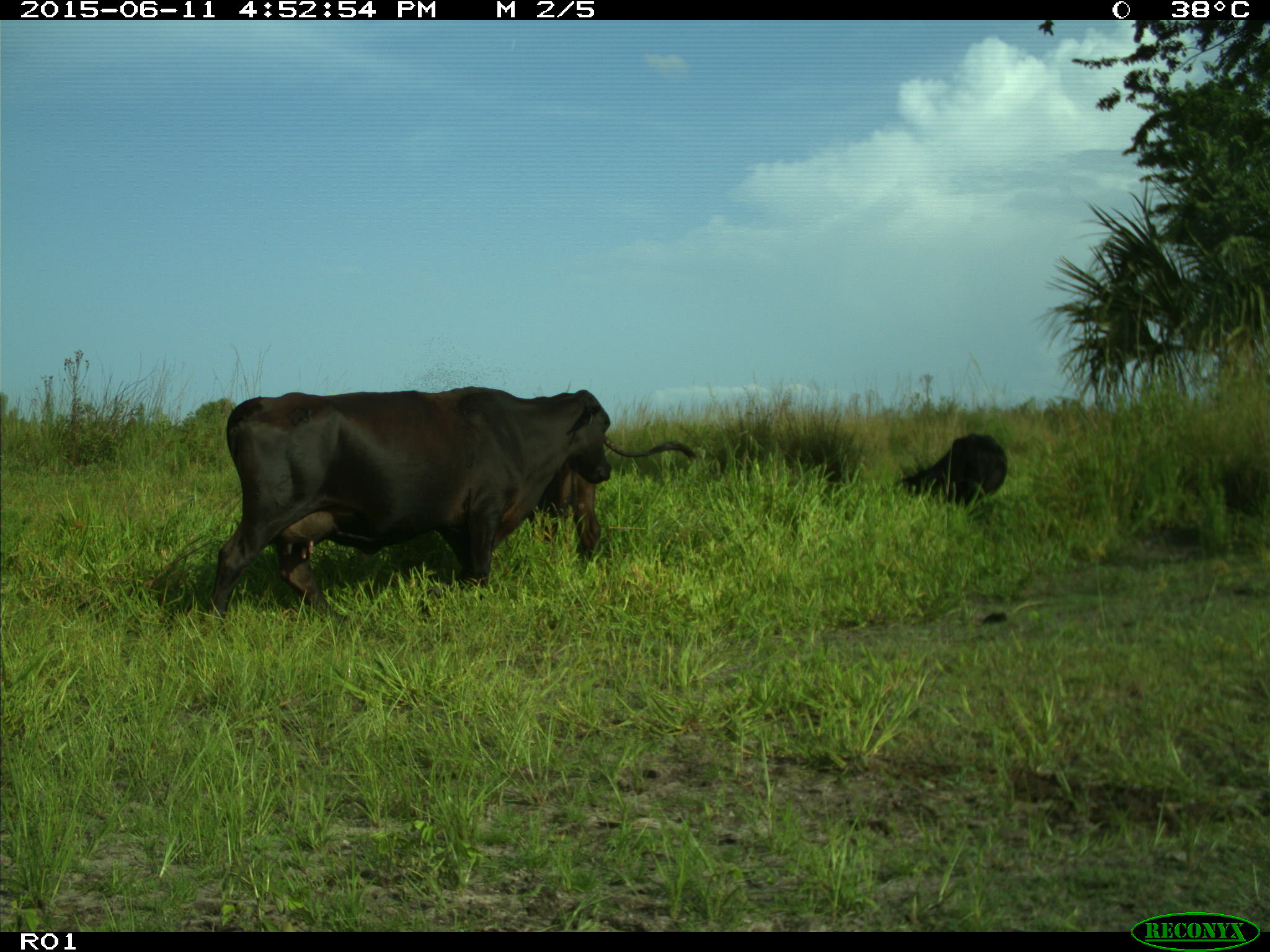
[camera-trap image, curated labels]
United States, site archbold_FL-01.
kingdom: Animalia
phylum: Chordata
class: Mammalia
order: Artiodactyla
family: Bovidae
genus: Bos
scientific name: Bos taurus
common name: domestic cow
Bos taurus (domestic cow).